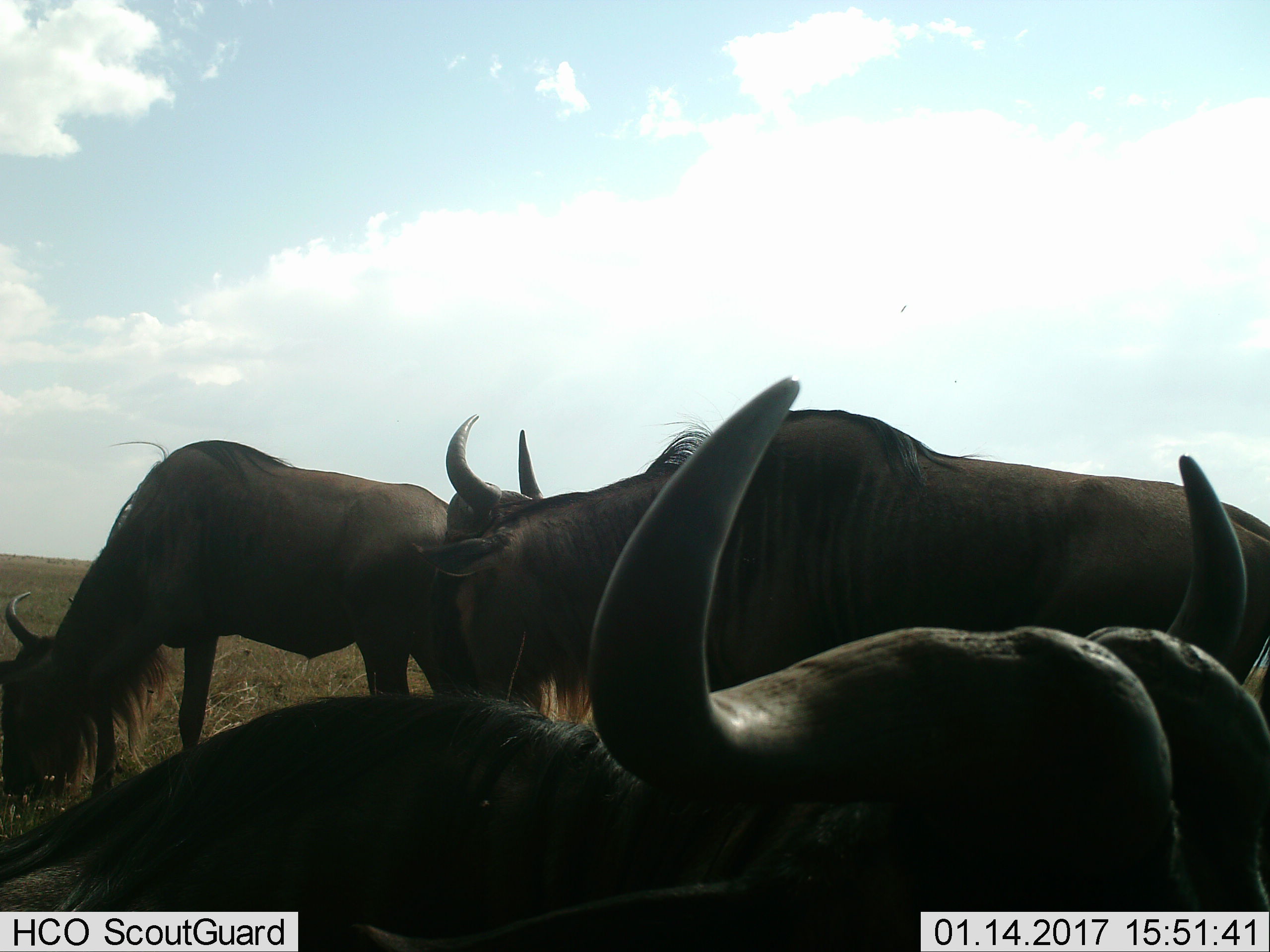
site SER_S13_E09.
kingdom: Animalia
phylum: Chordata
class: Mammalia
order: Artiodactyla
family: Bovidae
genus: Connochaetes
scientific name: Connochaetes taurinus taurinus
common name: blue wildebeest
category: wildebeestblue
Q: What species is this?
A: Wildebeestblue (blue wildebeest) (Connochaetes taurinus taurinus).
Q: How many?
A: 3.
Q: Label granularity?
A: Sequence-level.